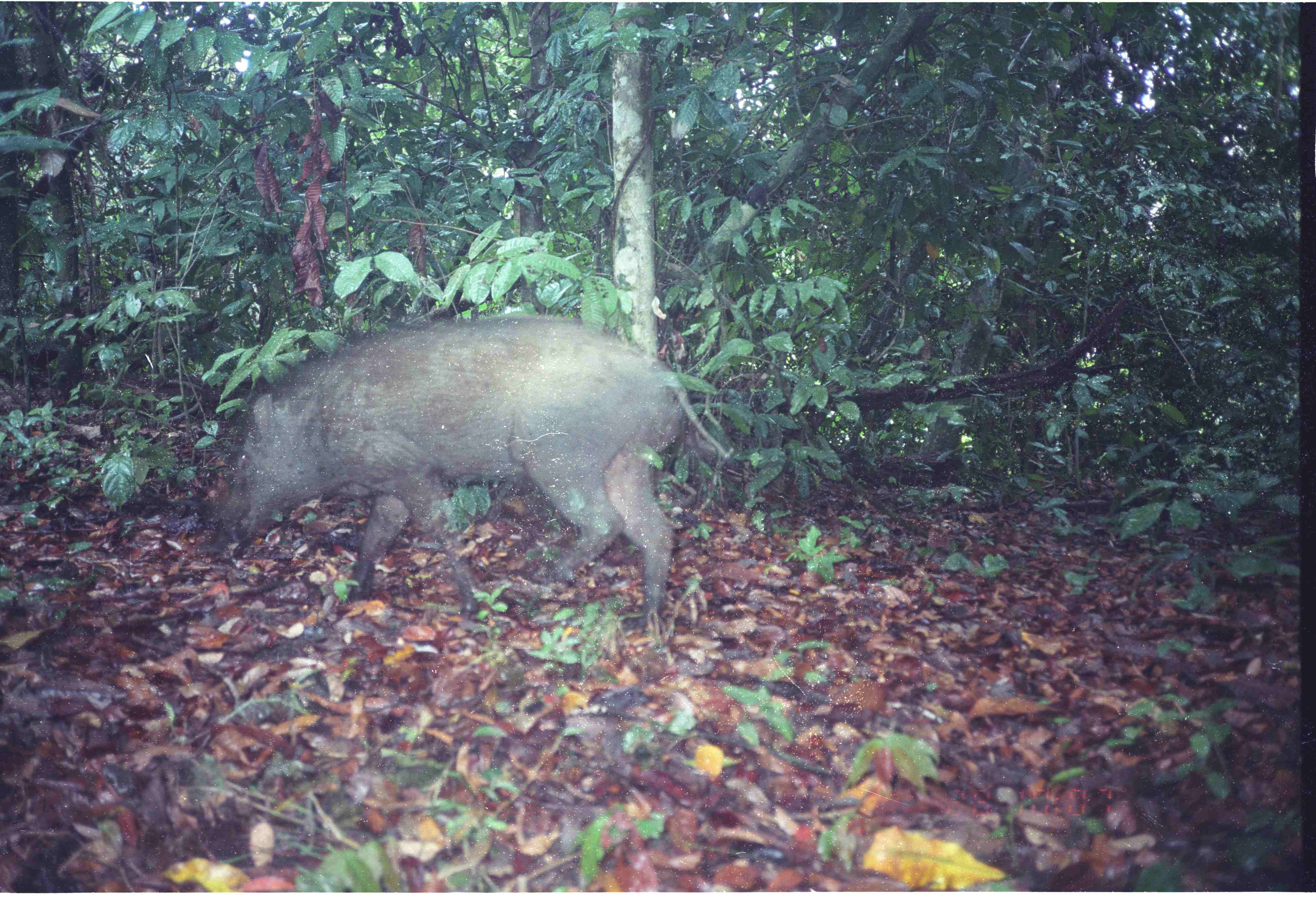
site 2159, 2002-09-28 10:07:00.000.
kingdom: Animalia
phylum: Chordata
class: Mammalia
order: Artiodactyla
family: Suidae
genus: Sus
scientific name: Sus scrofa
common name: wild boar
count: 1